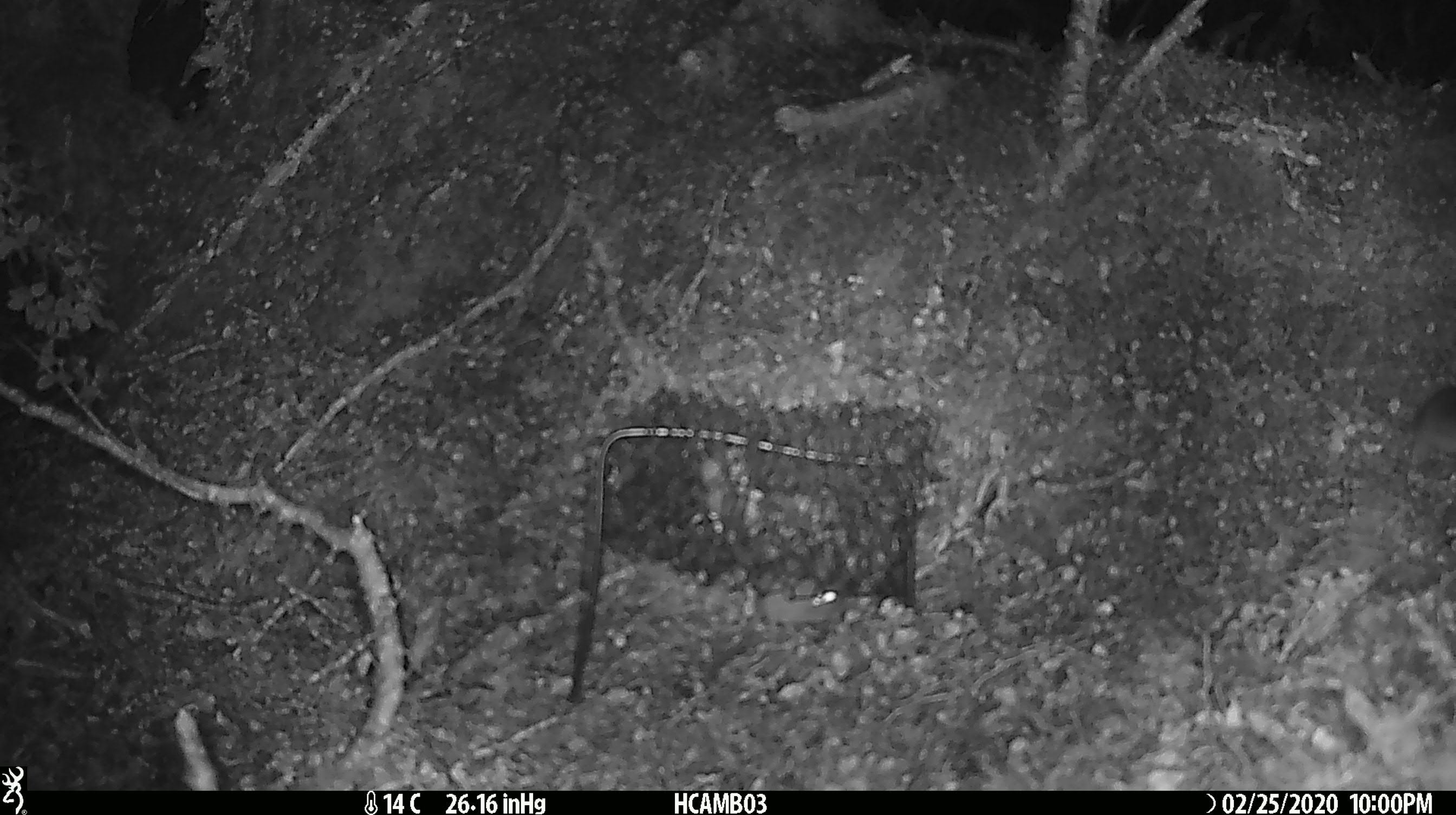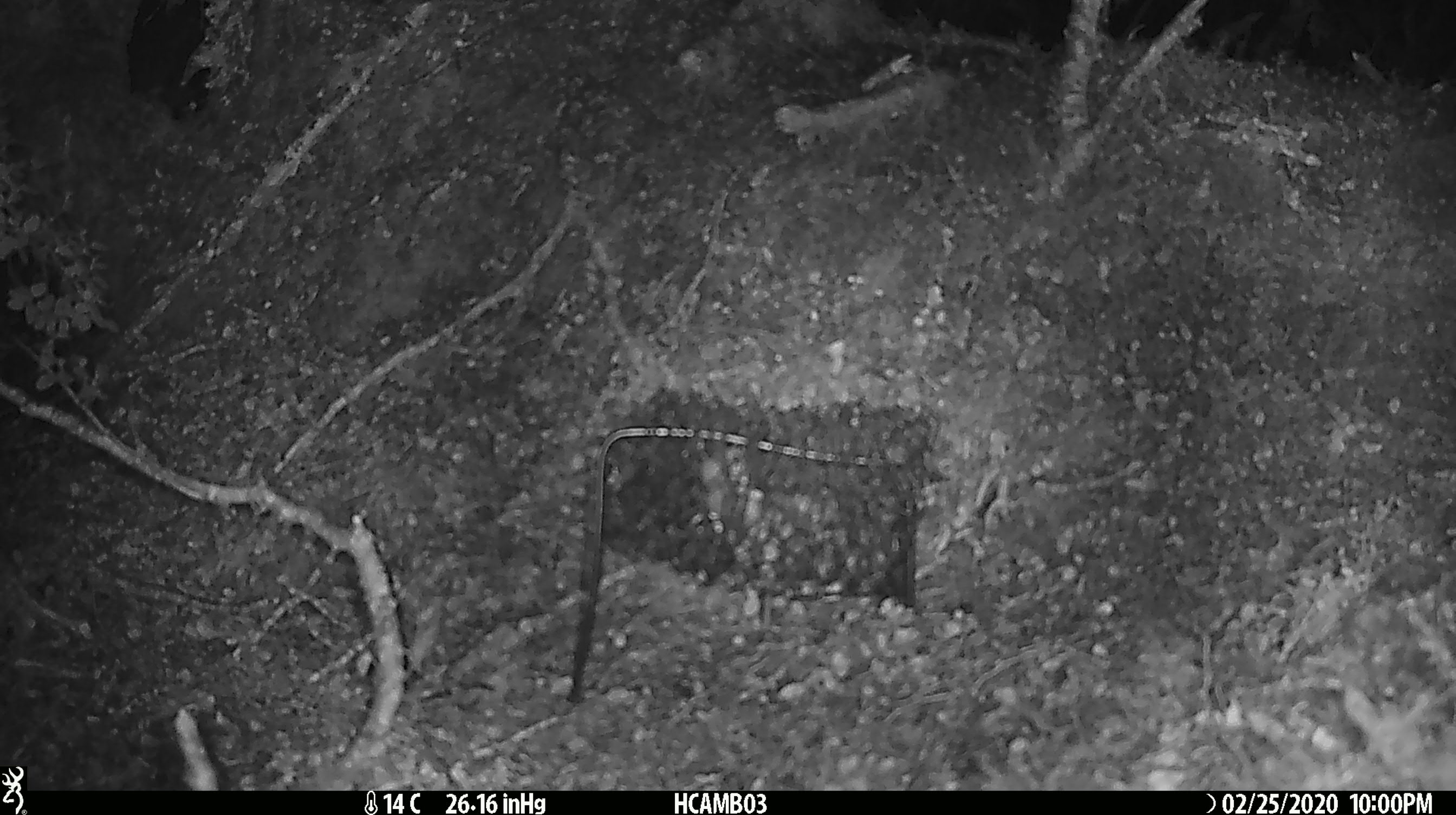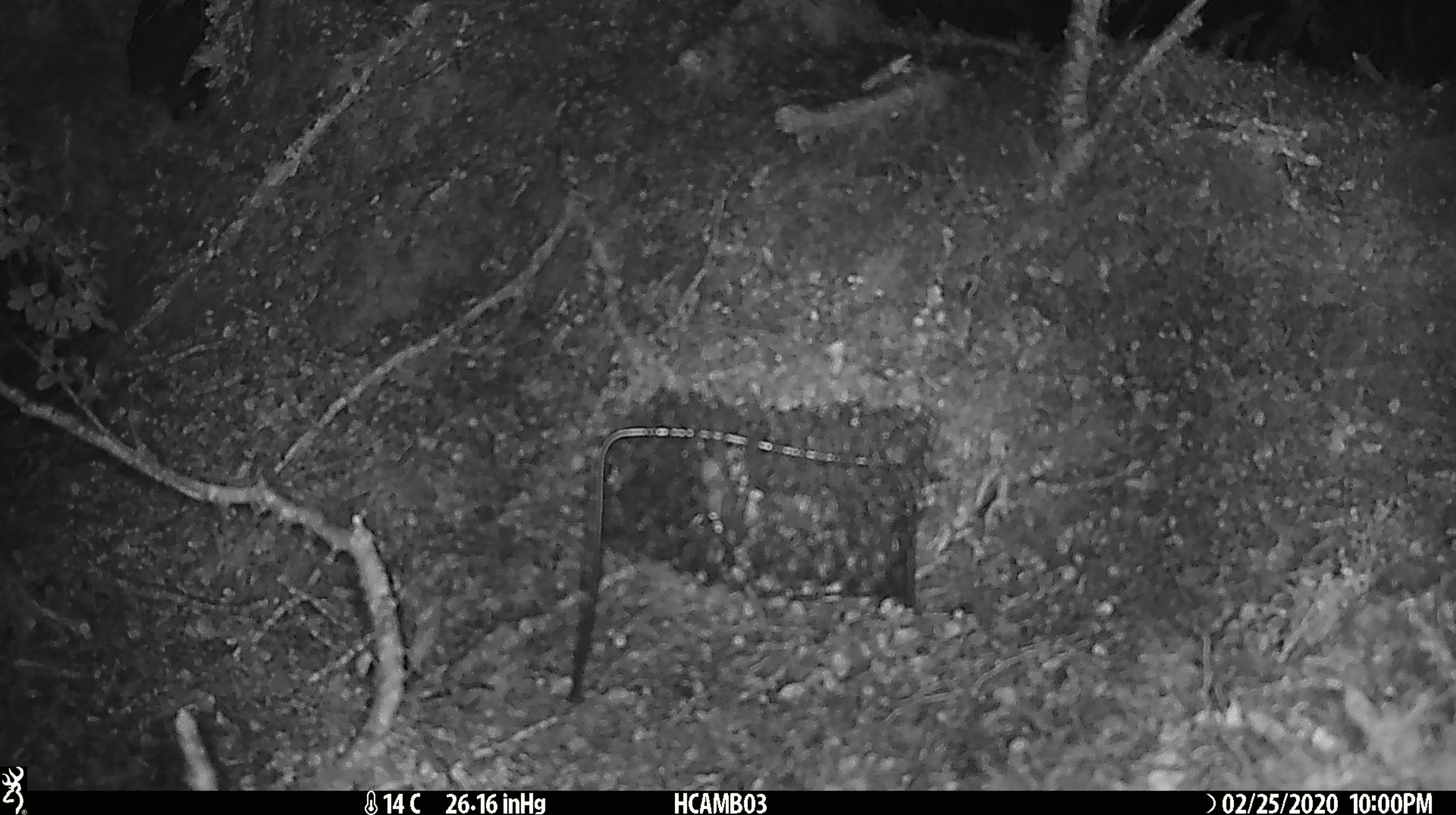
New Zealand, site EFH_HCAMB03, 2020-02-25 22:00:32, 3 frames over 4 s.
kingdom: Animalia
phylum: Chordata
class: Mammalia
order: Rodentia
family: Muridae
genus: Mus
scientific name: Mus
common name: mouse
Mouse (Mus).